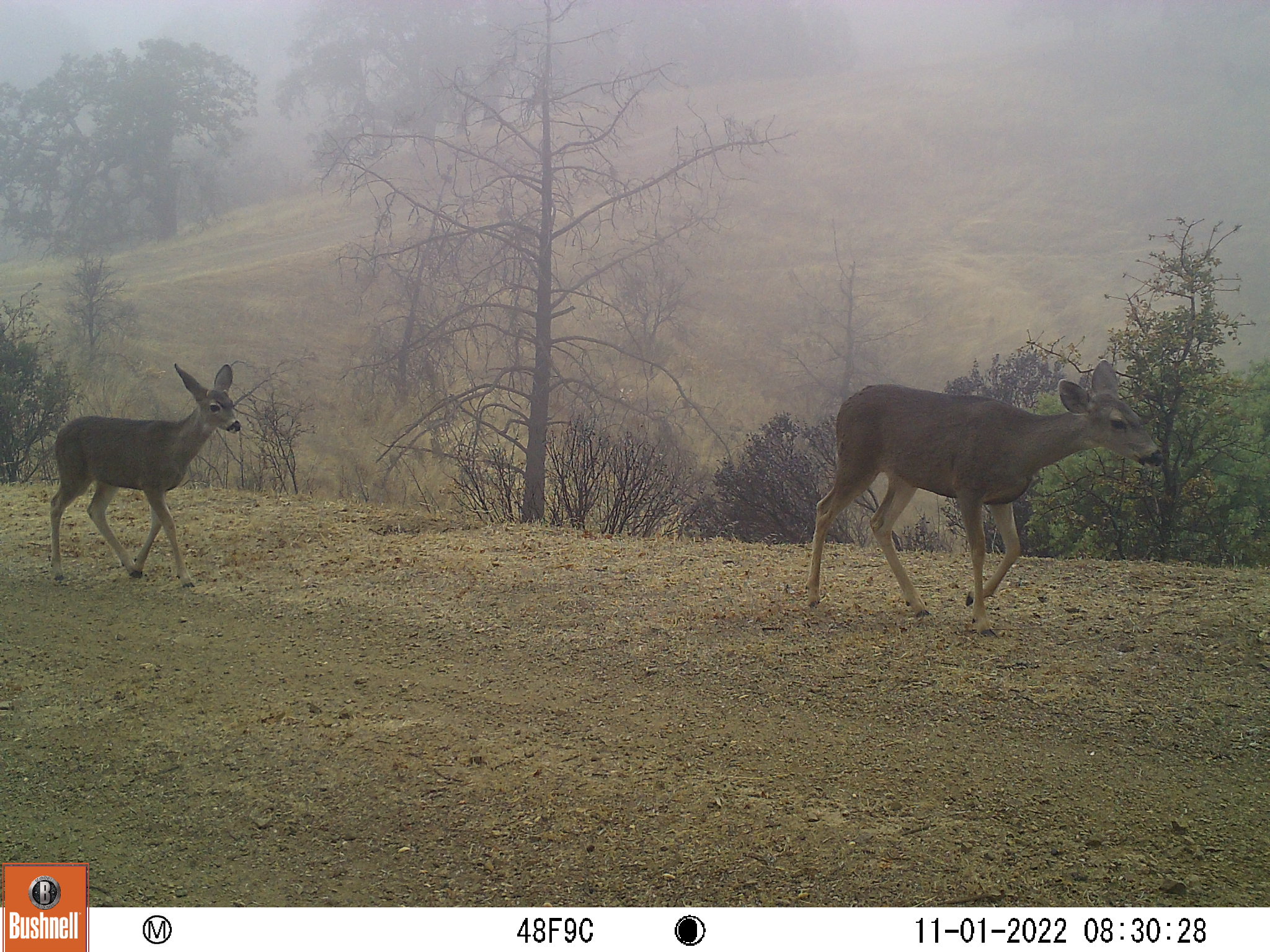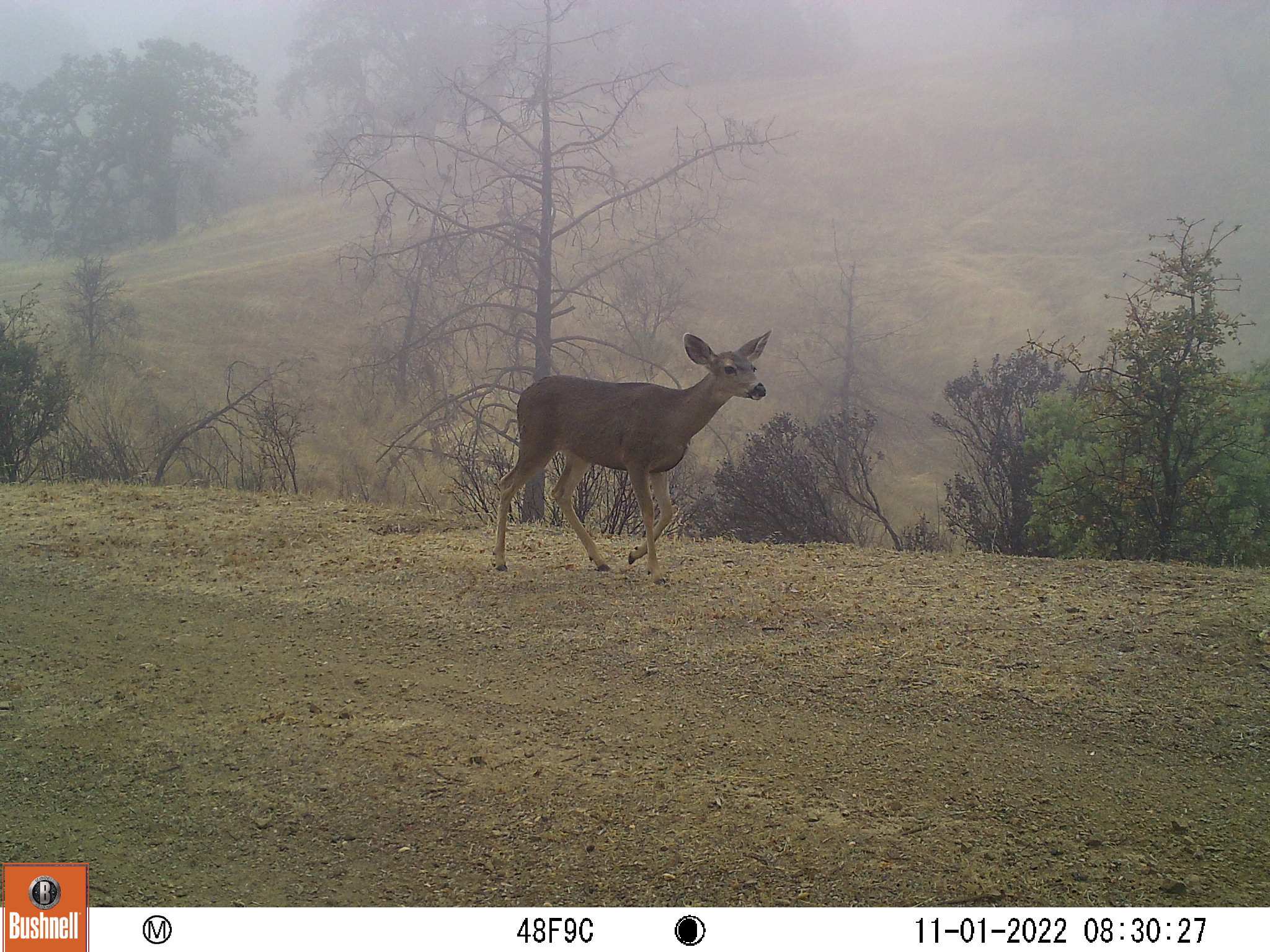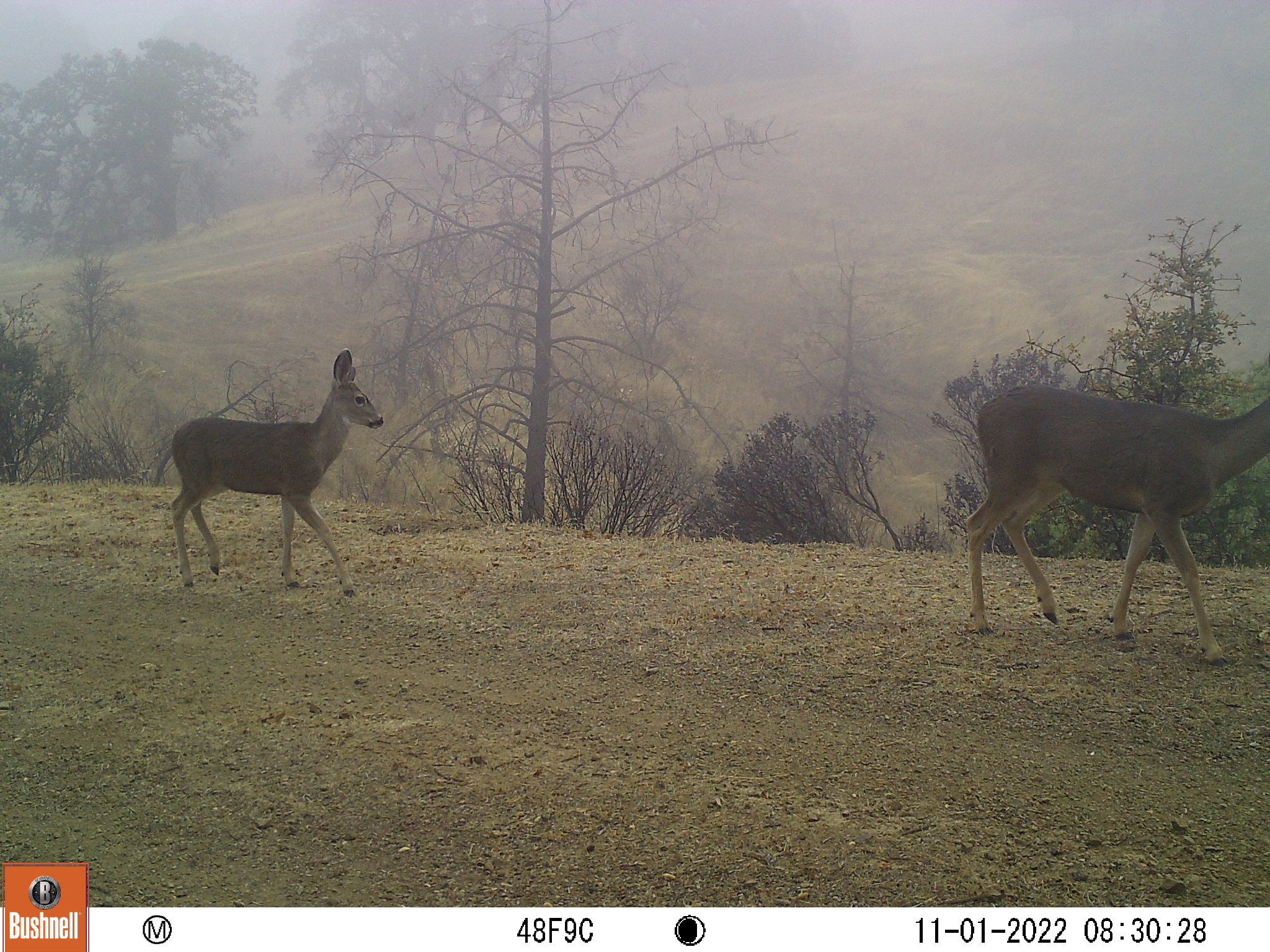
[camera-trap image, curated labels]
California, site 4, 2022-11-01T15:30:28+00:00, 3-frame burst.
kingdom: Animalia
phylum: Chordata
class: Mammalia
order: Artiodactyla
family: Cervidae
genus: Odocoileus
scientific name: Odocoileus hemionus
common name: mule deer